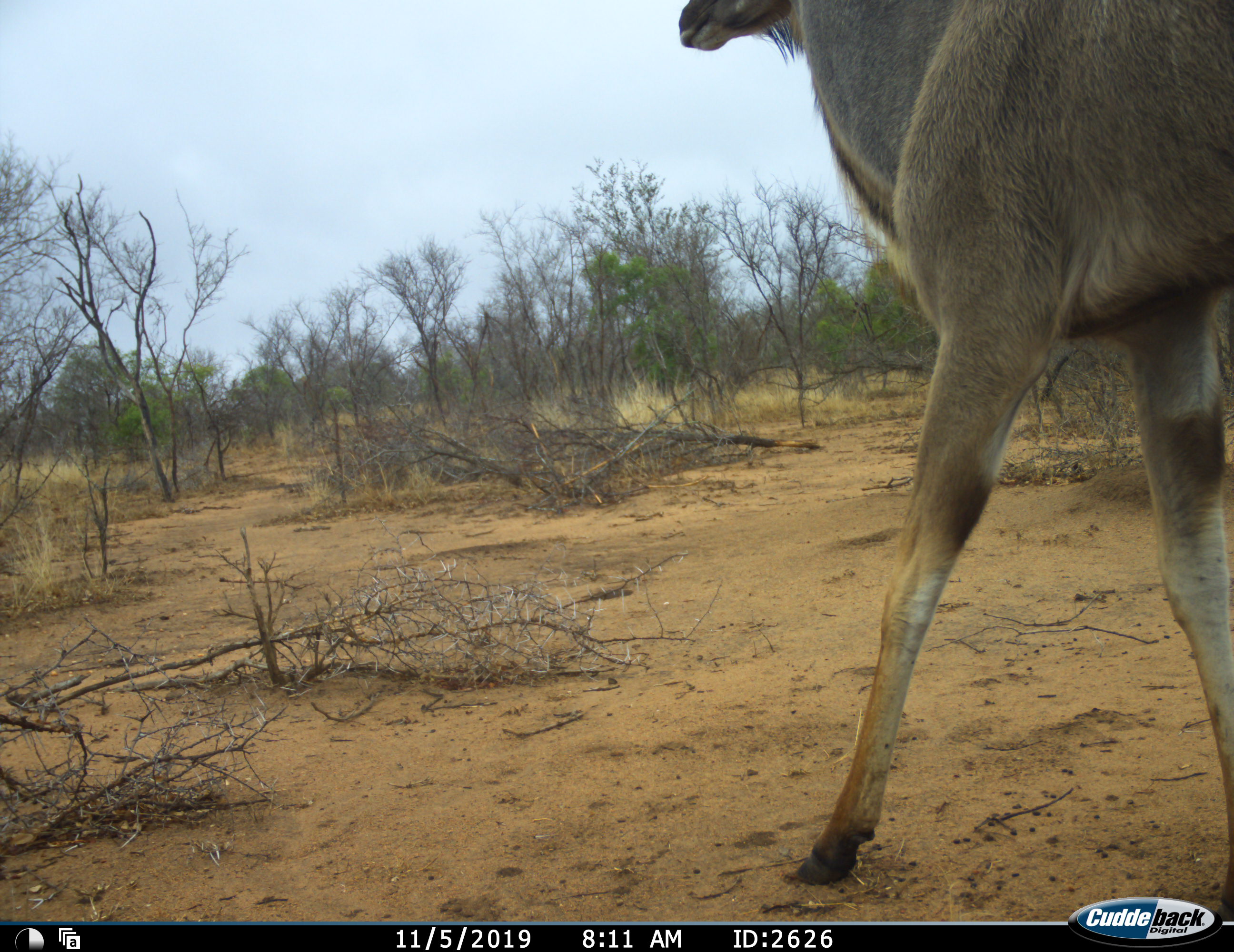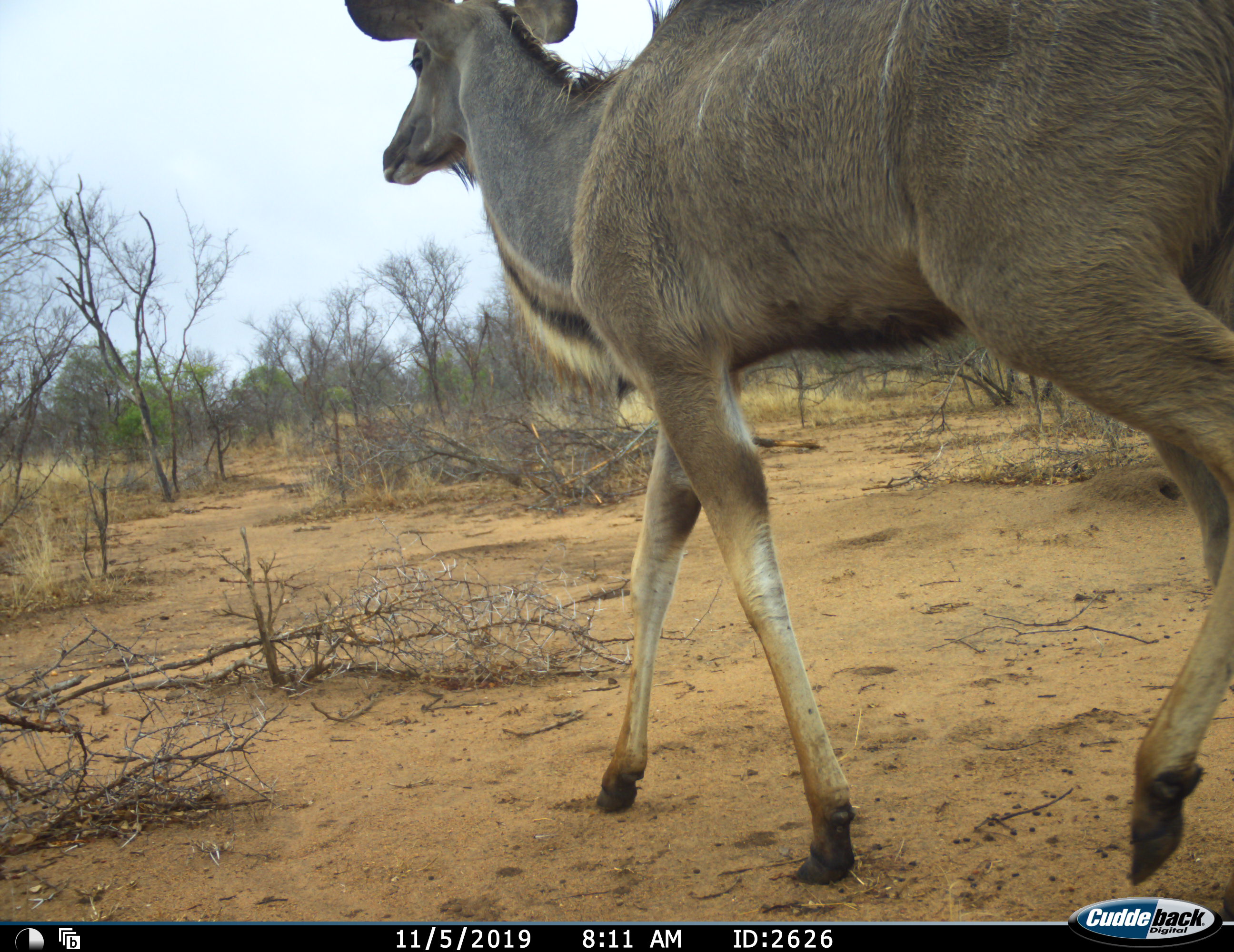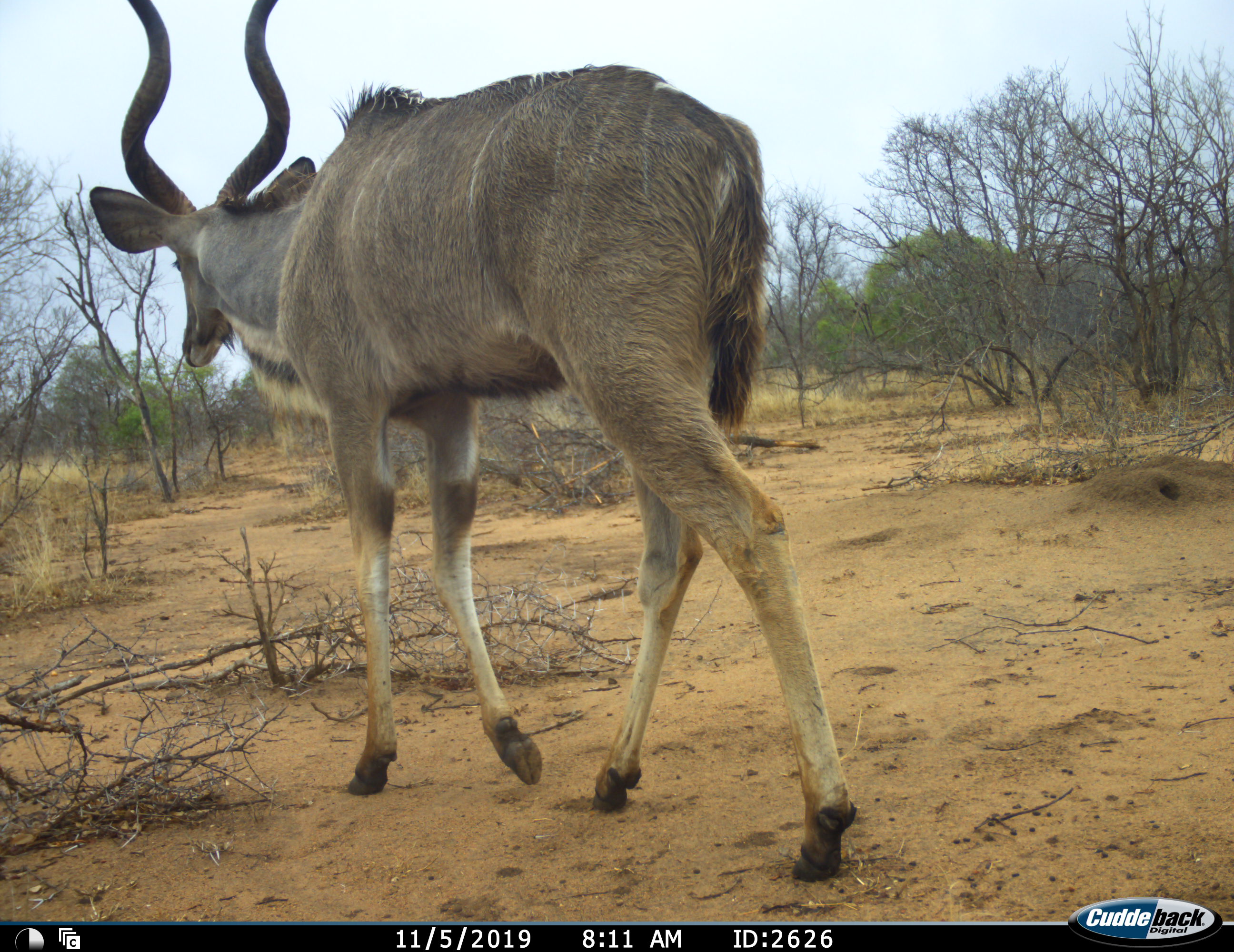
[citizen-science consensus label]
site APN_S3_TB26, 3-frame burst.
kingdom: Animalia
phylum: Chordata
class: Mammalia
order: Artiodactyla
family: Bovidae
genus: Tragelaphus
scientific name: Tragelaphus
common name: kudu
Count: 1.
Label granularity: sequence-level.